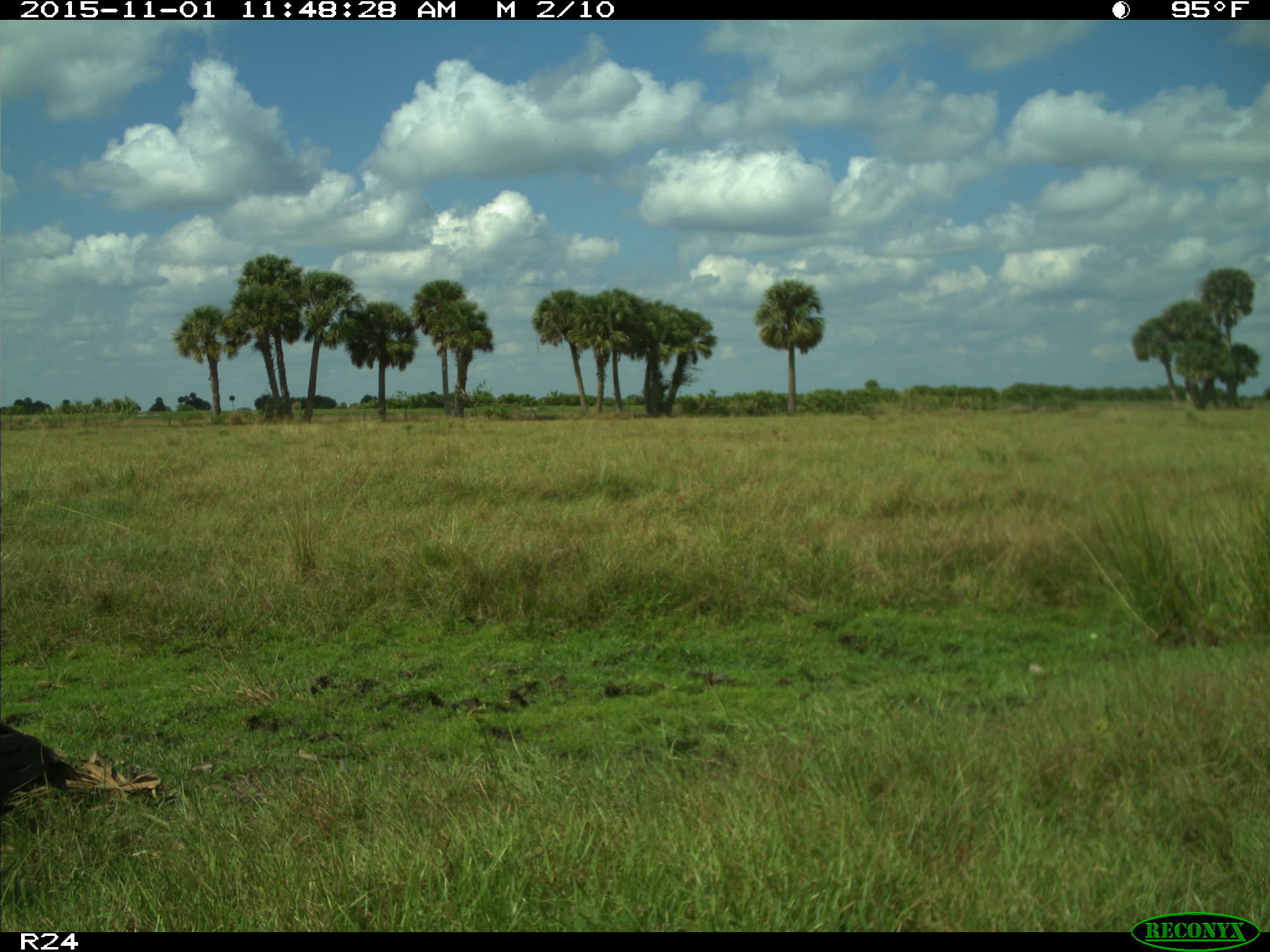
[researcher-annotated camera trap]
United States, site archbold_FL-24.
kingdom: Animalia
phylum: Chordata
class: Aves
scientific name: Aves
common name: birds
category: unidentified bird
Unidentified bird (birds) (Aves).